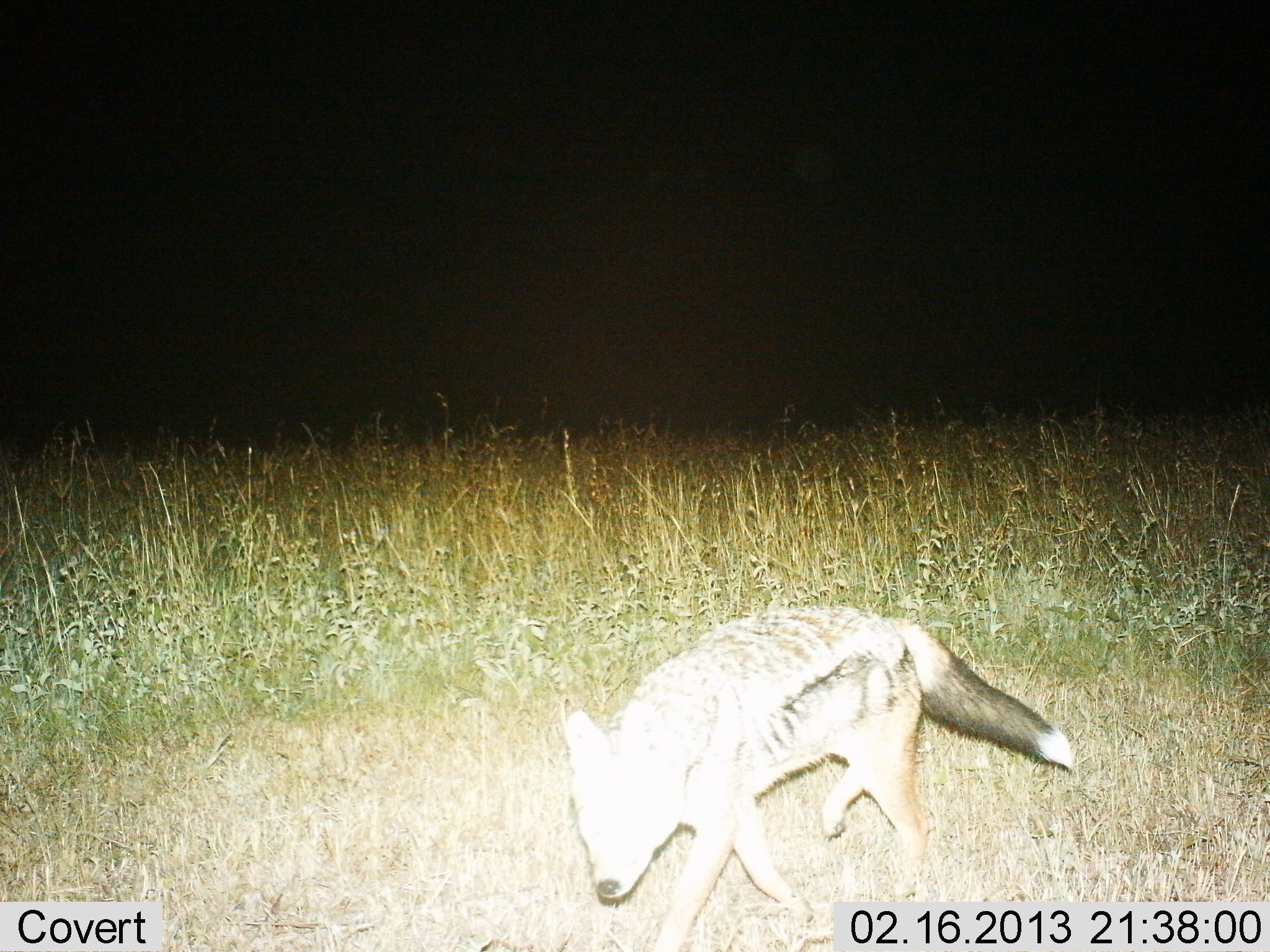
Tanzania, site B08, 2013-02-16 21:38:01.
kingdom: Animalia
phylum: Chordata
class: Mammalia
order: Carnivora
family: Canidae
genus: Lupulella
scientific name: Lupulella mesomelas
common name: black-backed jackal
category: jackal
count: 1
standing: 18%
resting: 0%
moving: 82%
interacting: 0%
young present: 0%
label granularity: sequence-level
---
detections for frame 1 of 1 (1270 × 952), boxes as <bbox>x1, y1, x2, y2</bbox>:
animal: <bbox>542, 603, 1080, 952</bbox>